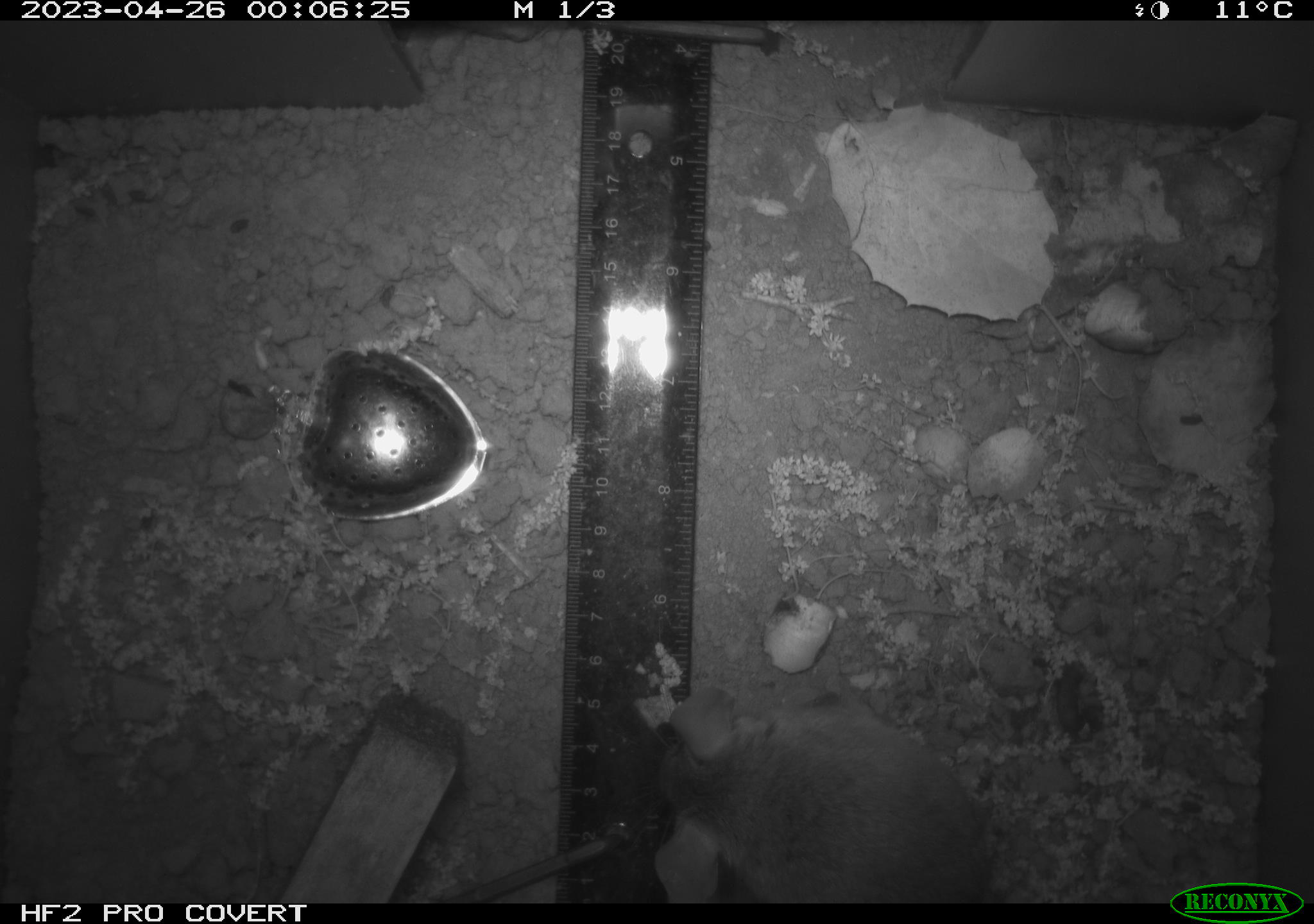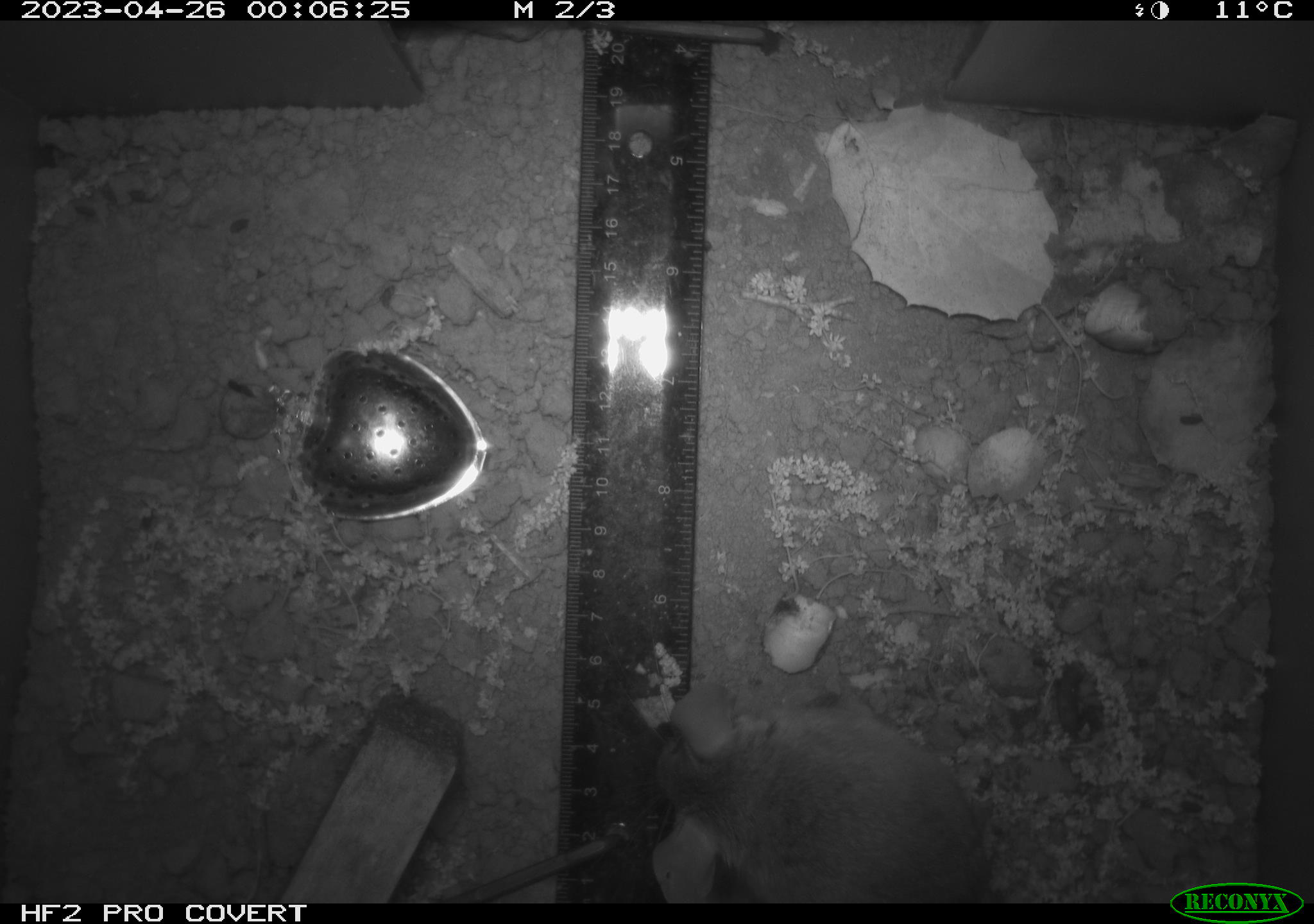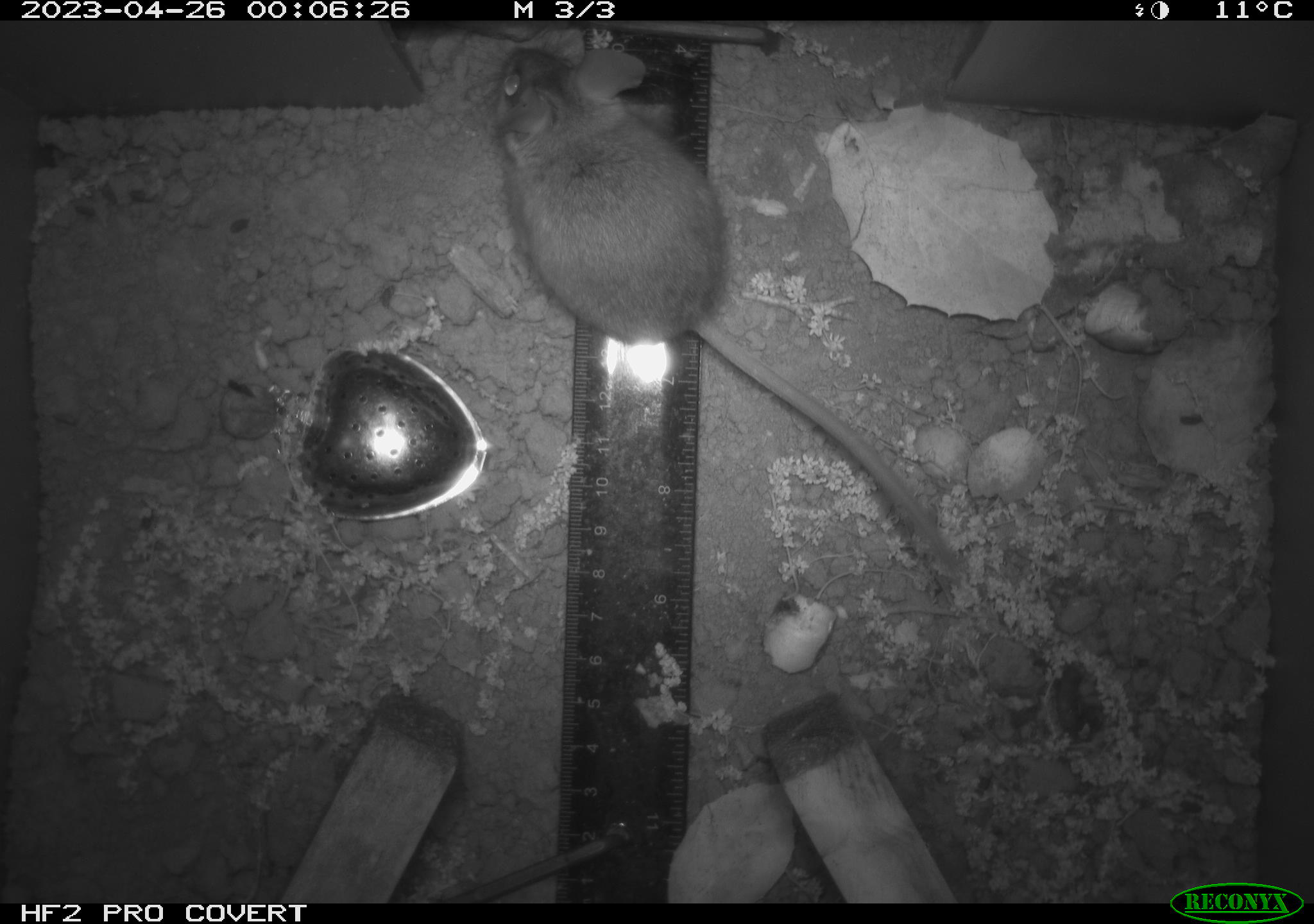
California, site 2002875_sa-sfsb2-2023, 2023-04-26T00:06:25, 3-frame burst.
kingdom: Animalia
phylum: Chordata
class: Mammalia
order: Rodentia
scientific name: Rodentia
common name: mouse species